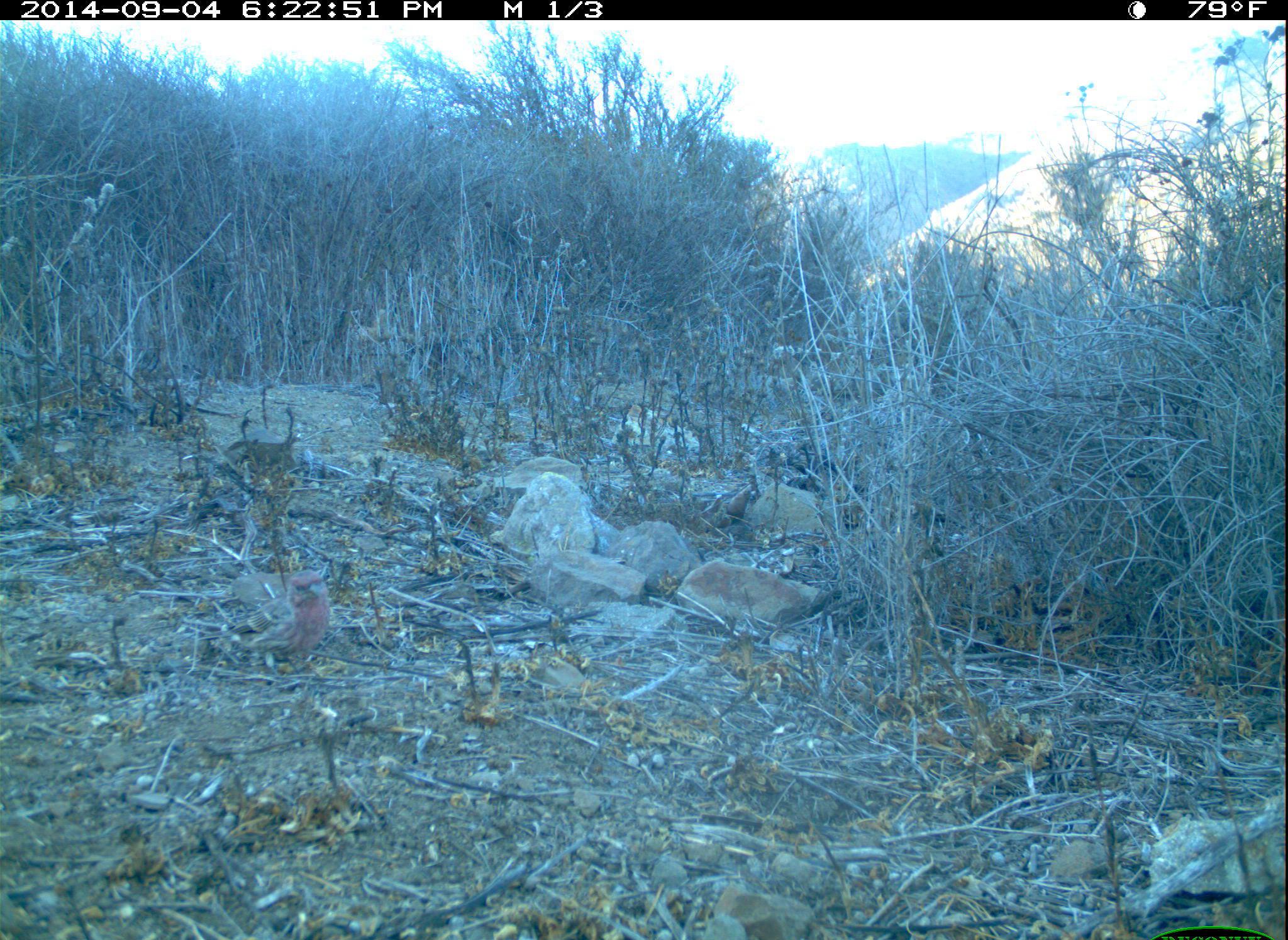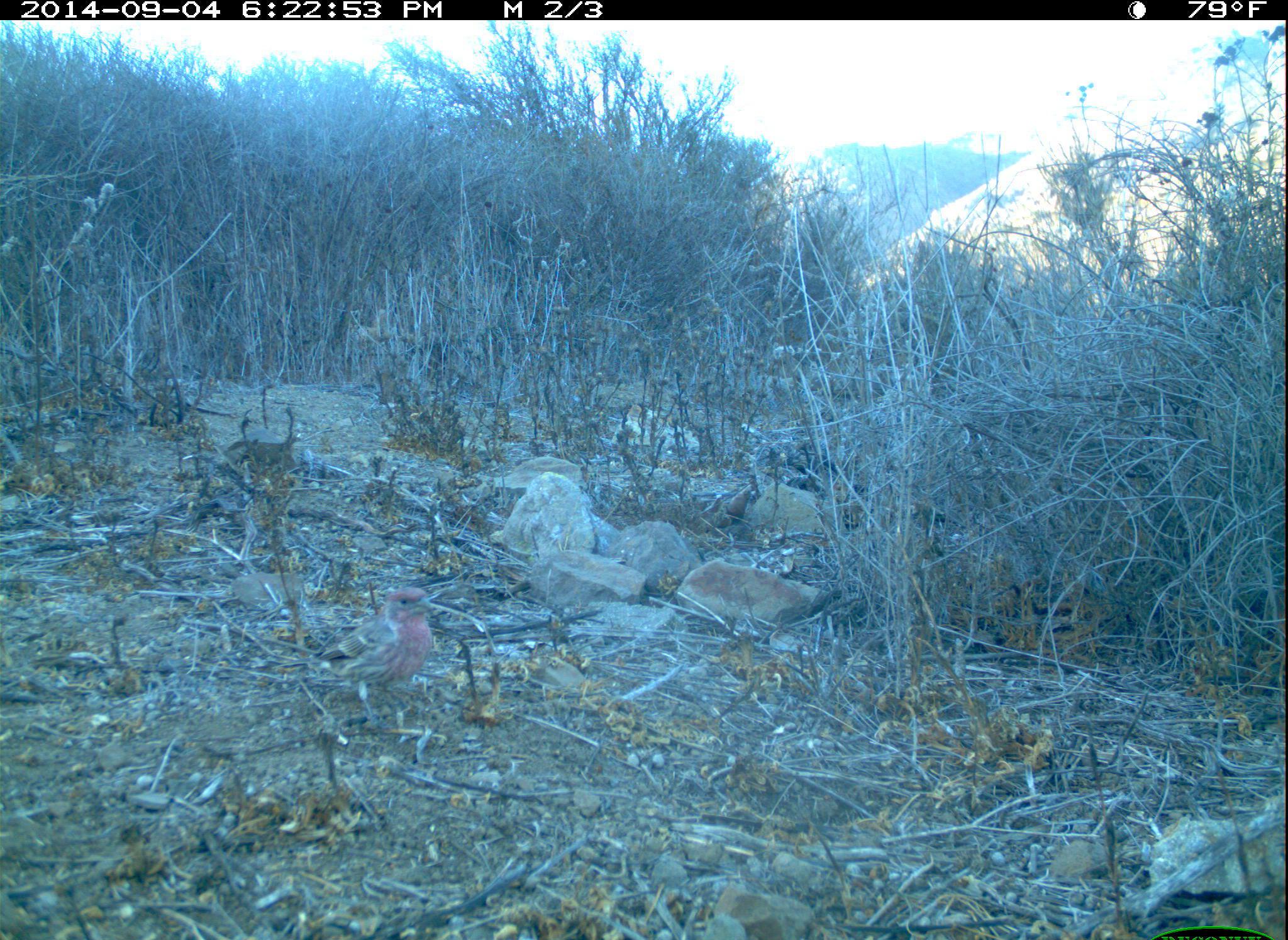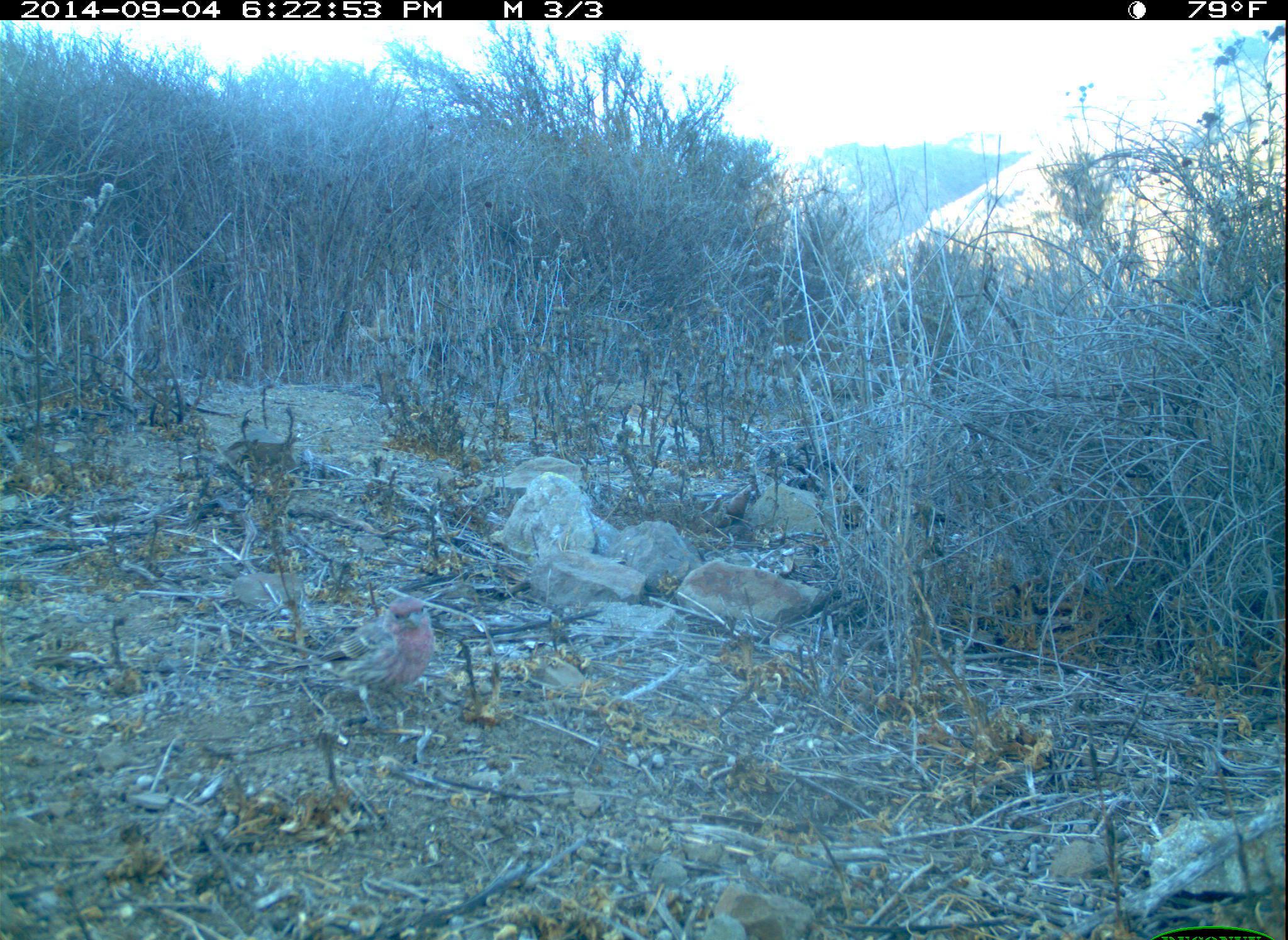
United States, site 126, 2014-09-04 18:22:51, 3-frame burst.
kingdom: Animalia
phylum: Chordata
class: Aves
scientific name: Aves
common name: bird